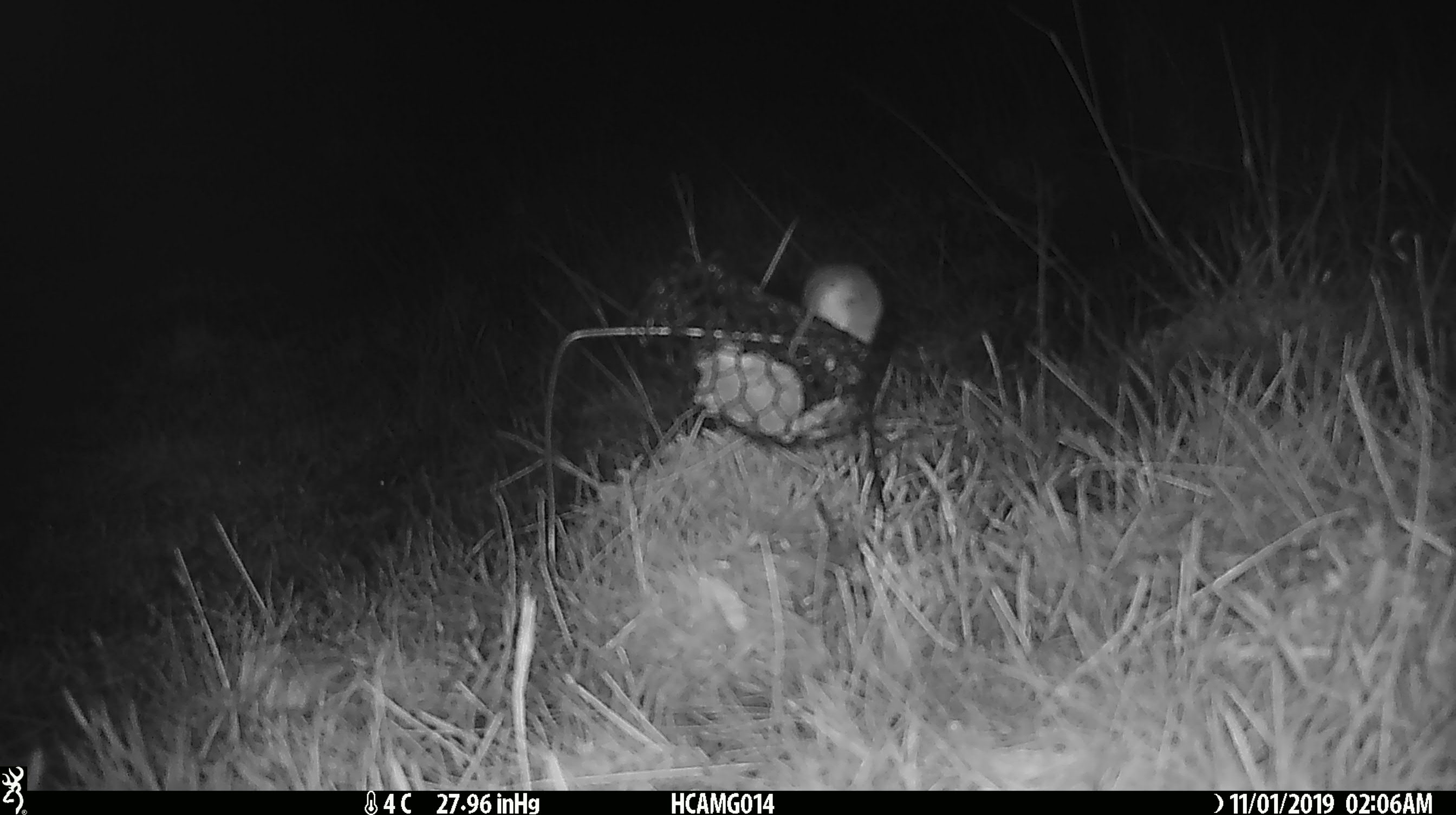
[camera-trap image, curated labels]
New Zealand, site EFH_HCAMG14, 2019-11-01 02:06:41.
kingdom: Animalia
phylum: Chordata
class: Mammalia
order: Rodentia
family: Muridae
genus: Mus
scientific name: Mus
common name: mouse